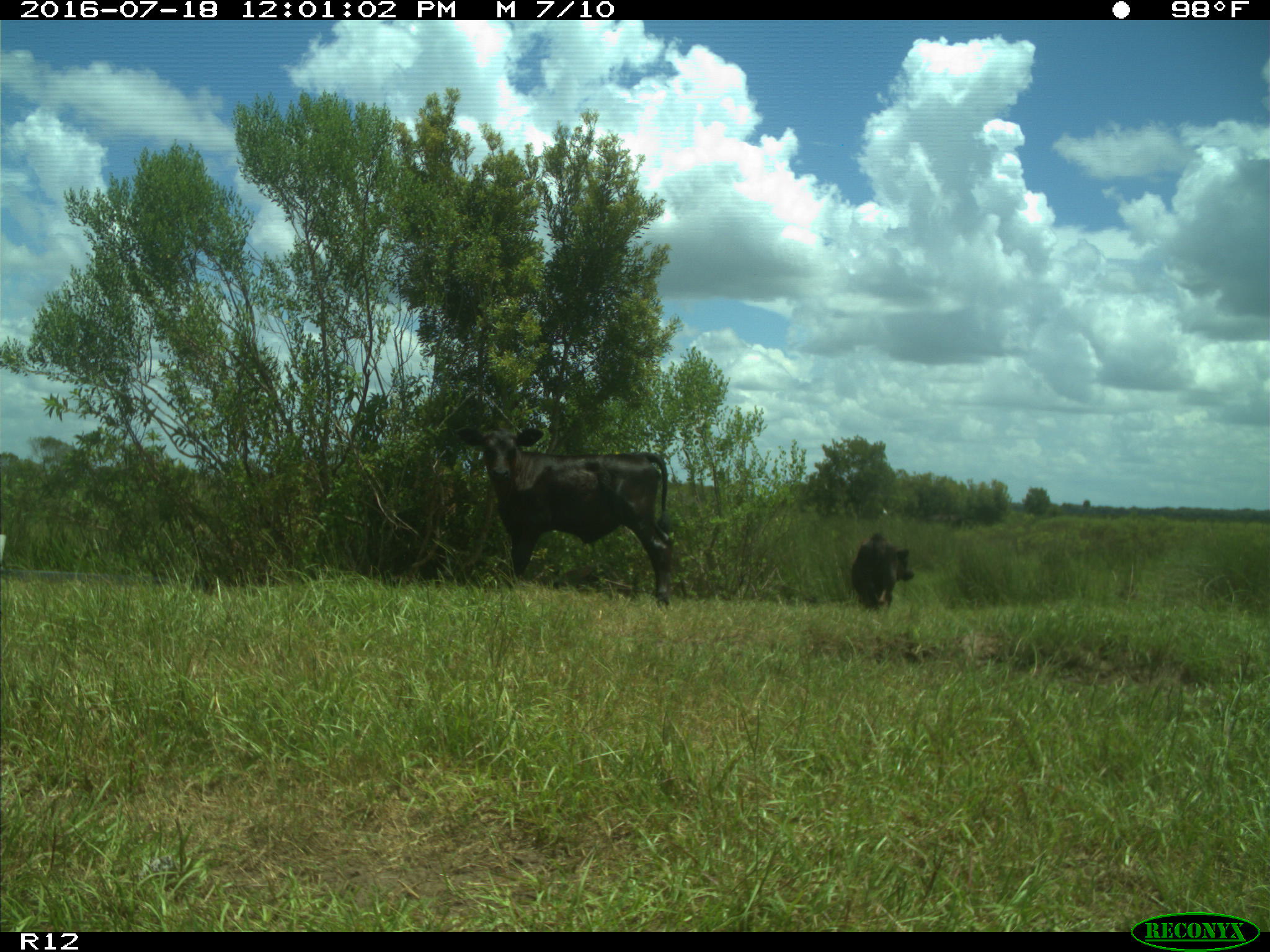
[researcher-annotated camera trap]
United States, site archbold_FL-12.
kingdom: Animalia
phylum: Chordata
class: Mammalia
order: Artiodactyla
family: Bovidae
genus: Bos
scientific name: Bos taurus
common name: domestic cow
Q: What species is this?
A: Bos taurus (domestic cow).